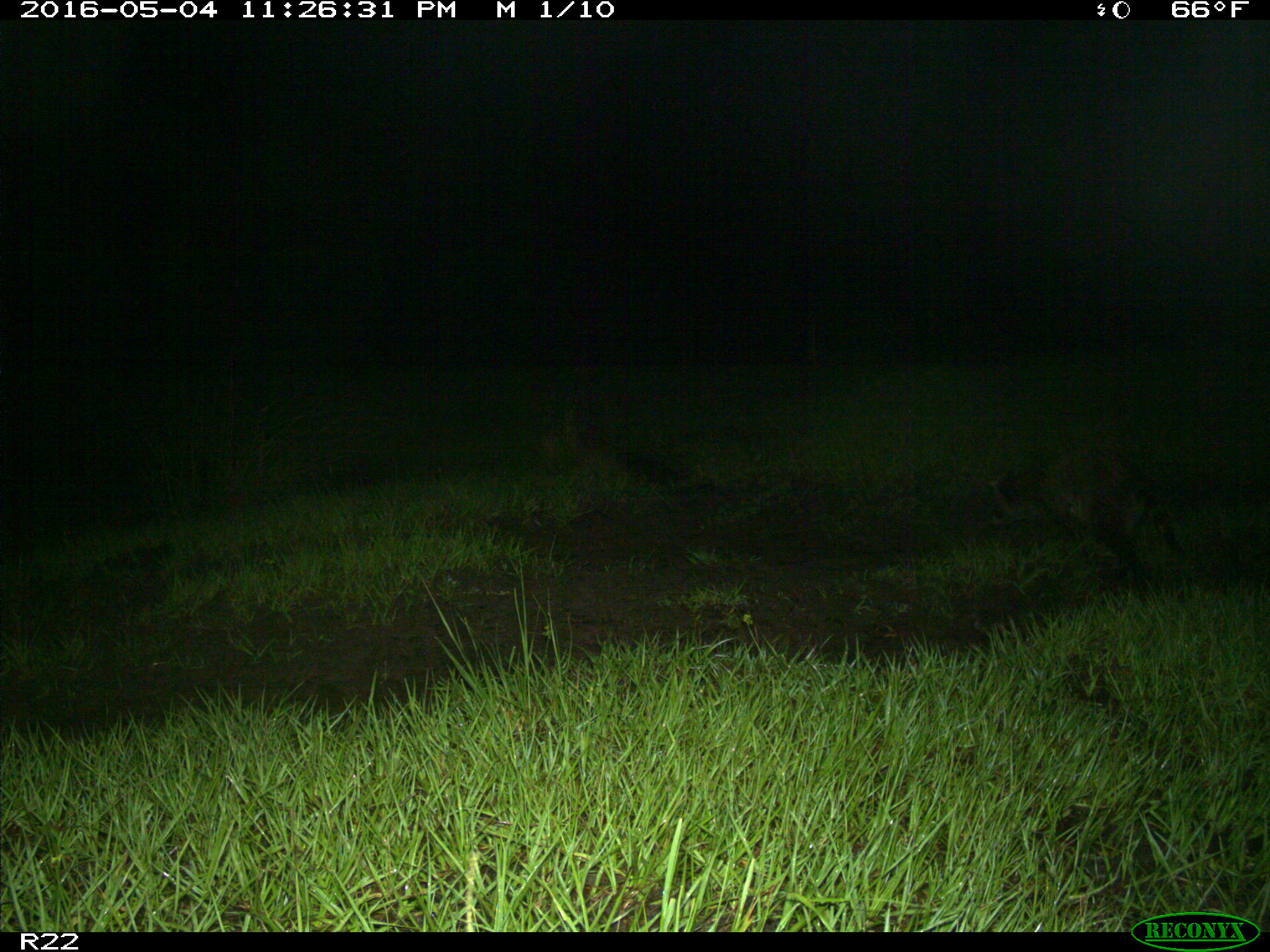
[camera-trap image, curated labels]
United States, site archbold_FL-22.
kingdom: Animalia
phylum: Chordata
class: Mammalia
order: Carnivora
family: Procyonidae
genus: Procyon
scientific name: Procyon lotor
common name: common raccoon